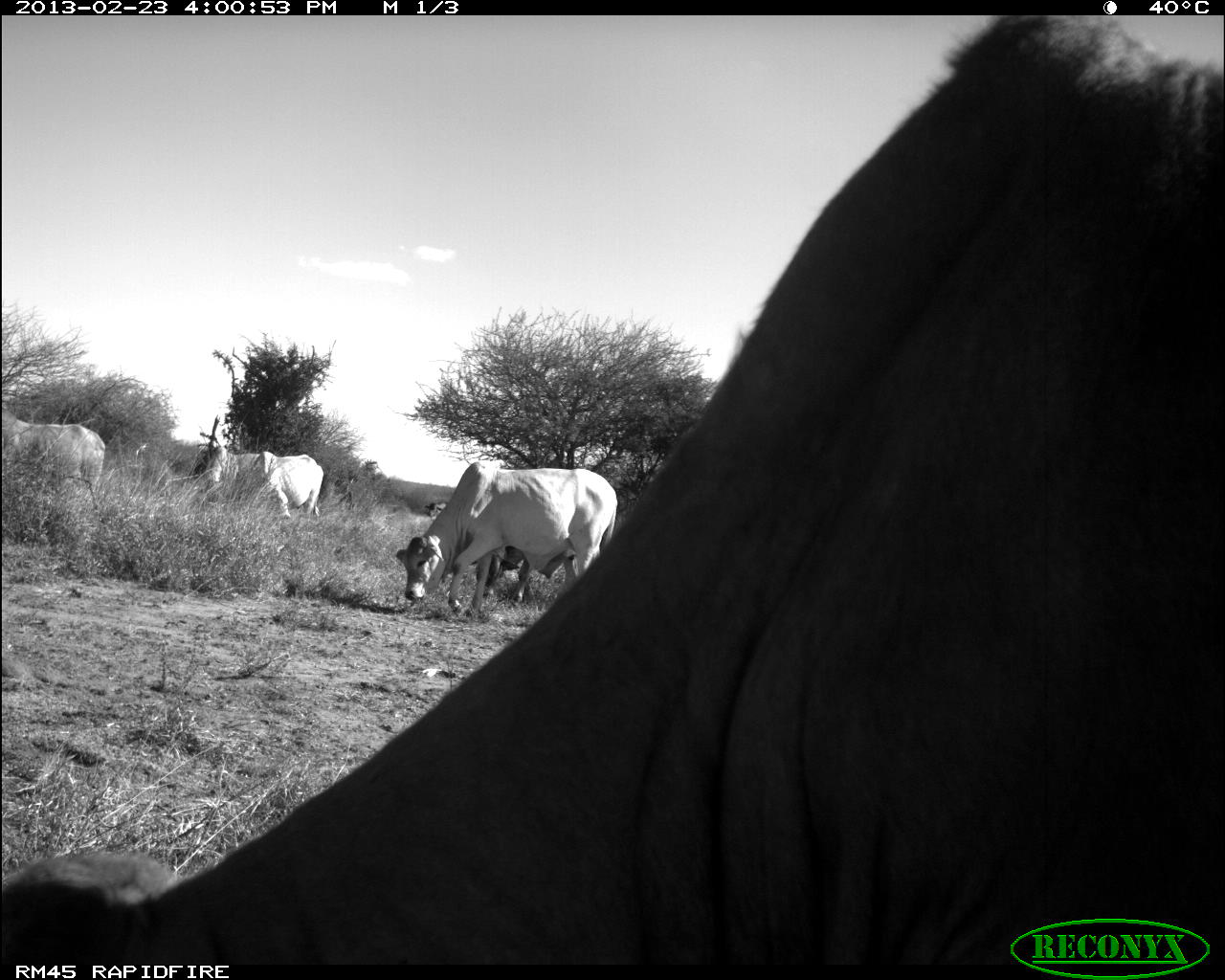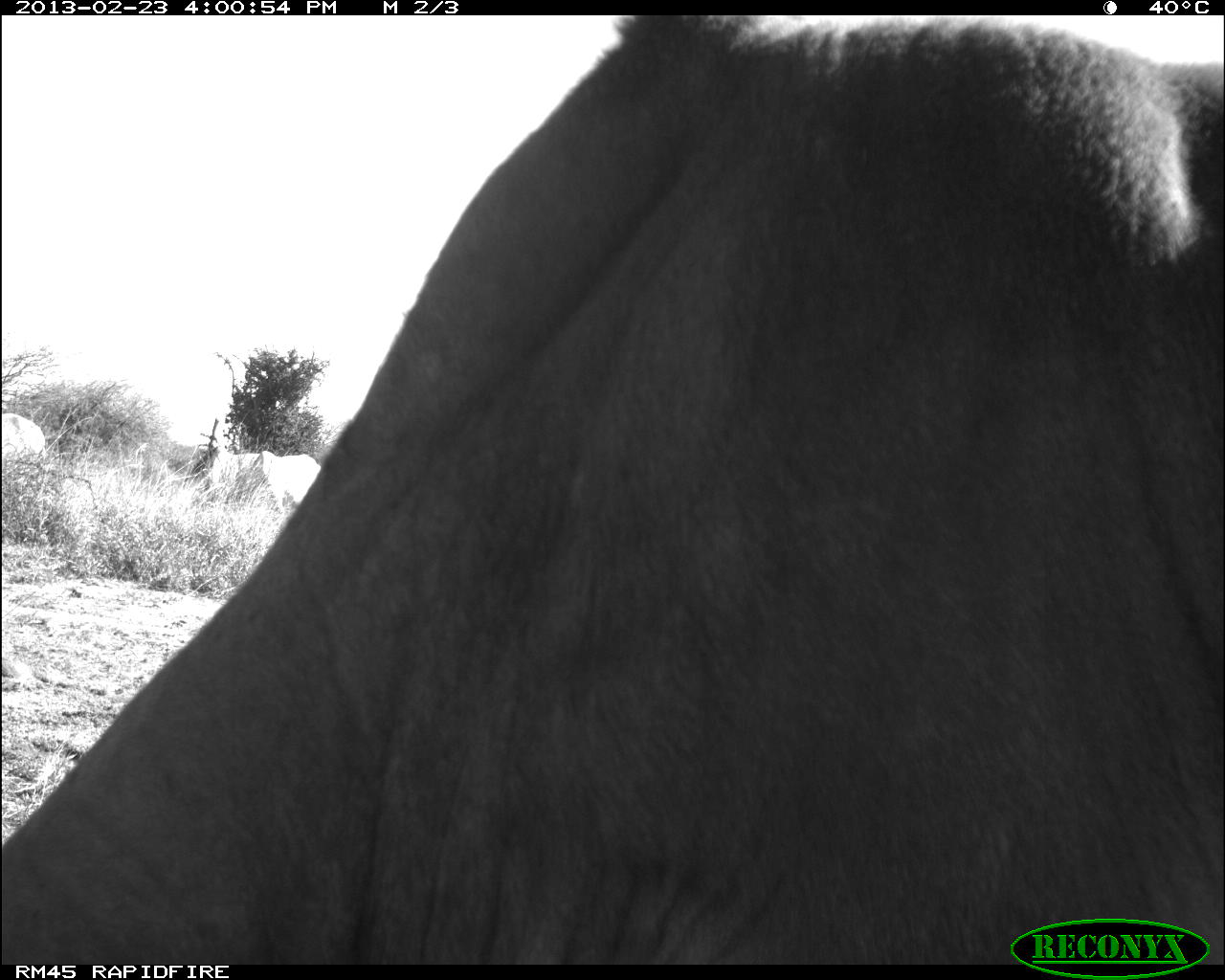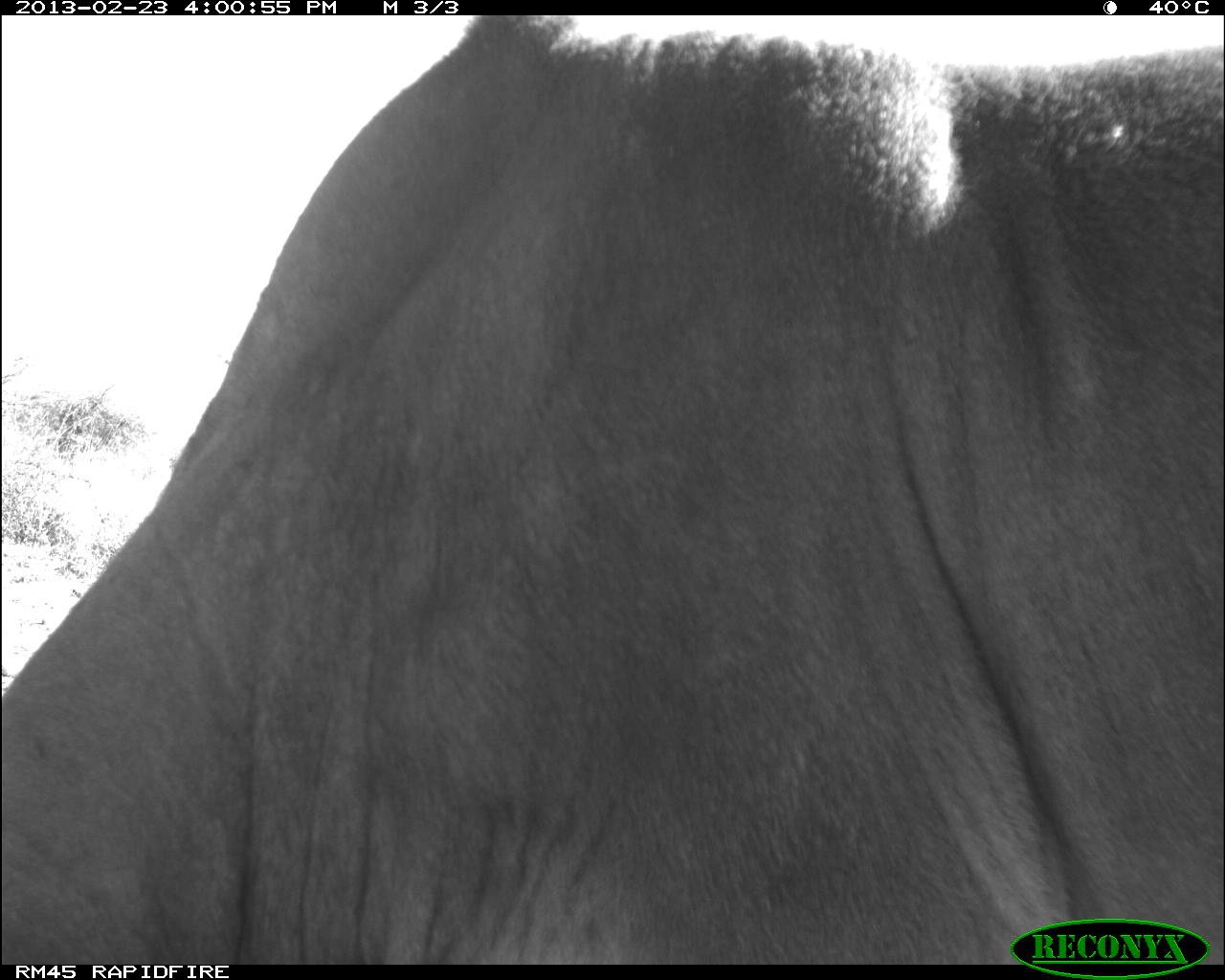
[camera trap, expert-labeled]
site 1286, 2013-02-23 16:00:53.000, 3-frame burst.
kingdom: Animalia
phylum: Chordata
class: Mammalia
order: Artiodactyla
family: Bovidae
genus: Bos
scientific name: Bos taurus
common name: domestic cattle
Bos taurus (domestic cattle), count 5.